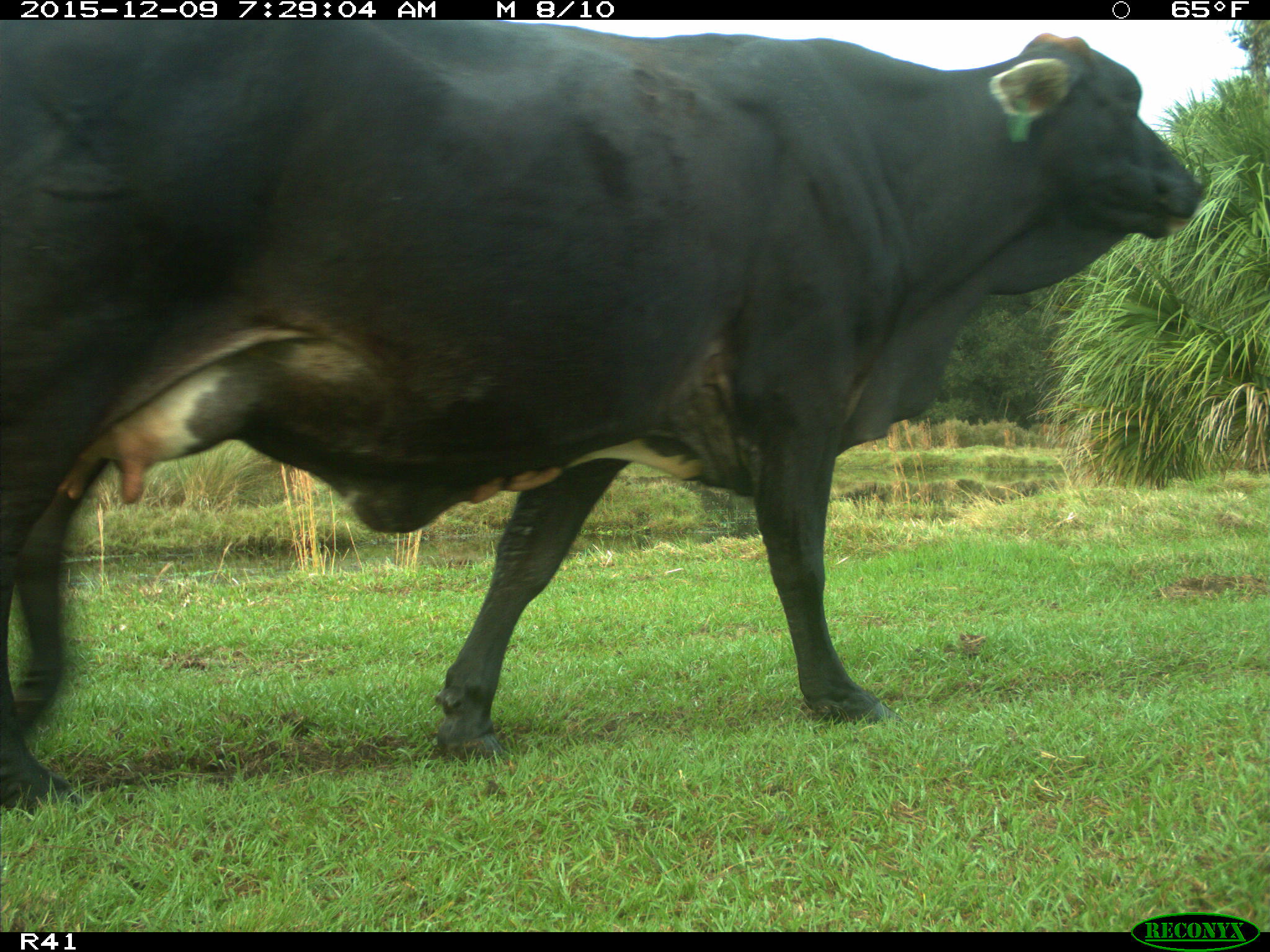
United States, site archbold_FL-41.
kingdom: Animalia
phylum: Chordata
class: Mammalia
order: Artiodactyla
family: Bovidae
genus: Bos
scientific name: Bos taurus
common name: domestic cow